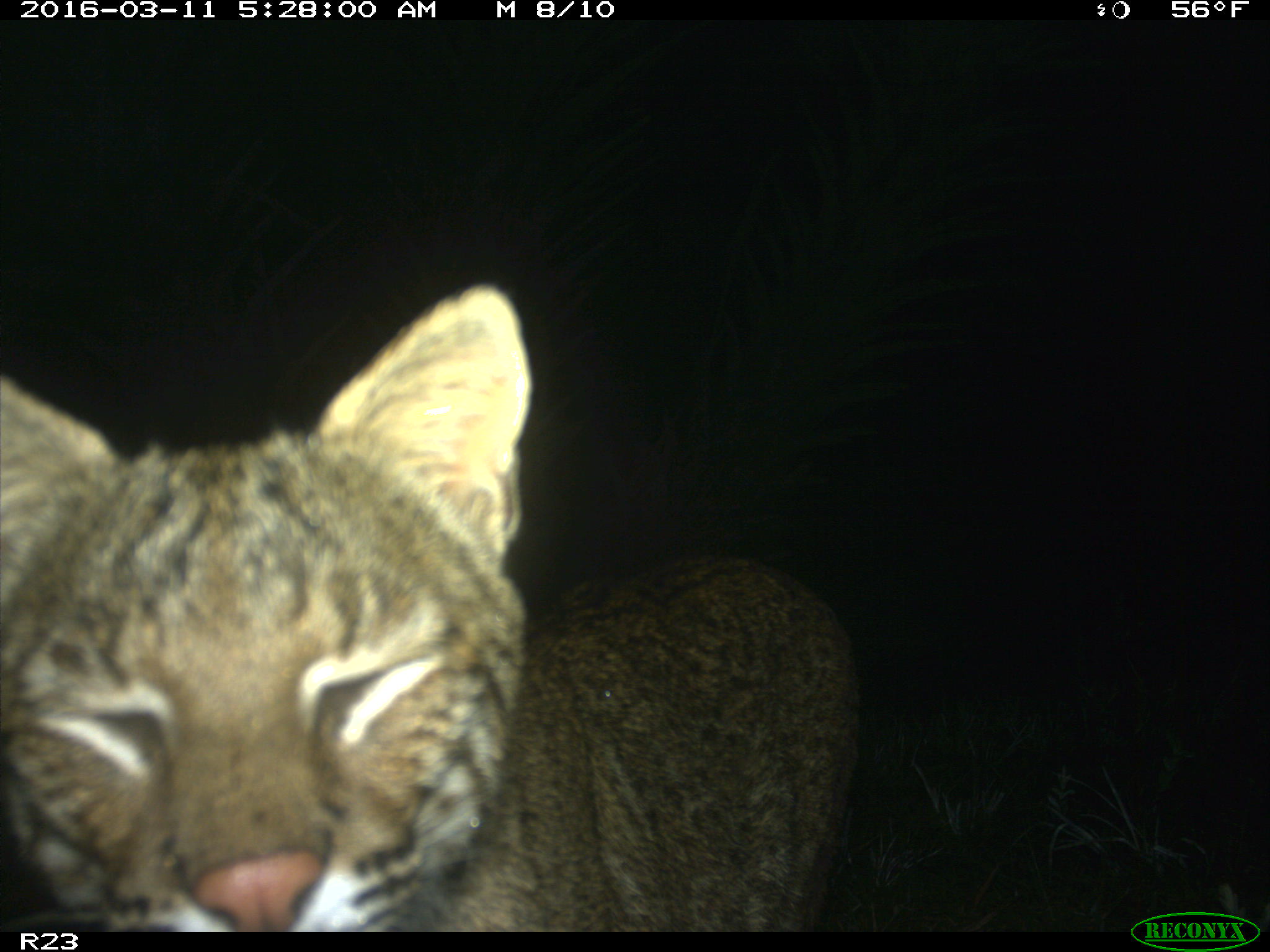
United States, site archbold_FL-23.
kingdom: Animalia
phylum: Chordata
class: Mammalia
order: Carnivora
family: Felidae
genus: Lynx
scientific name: Lynx rufus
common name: bobcat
Lynx rufus (bobcat).